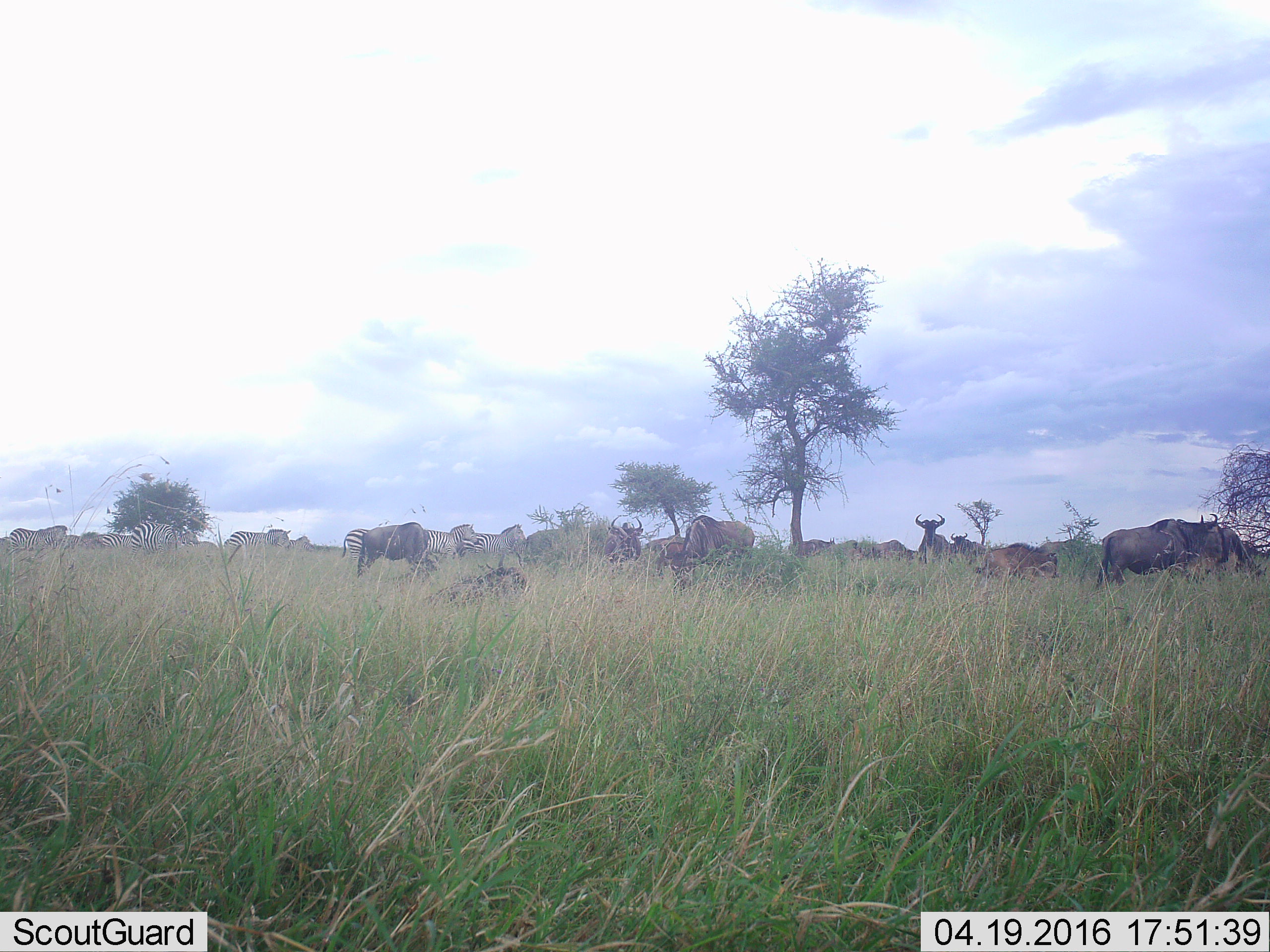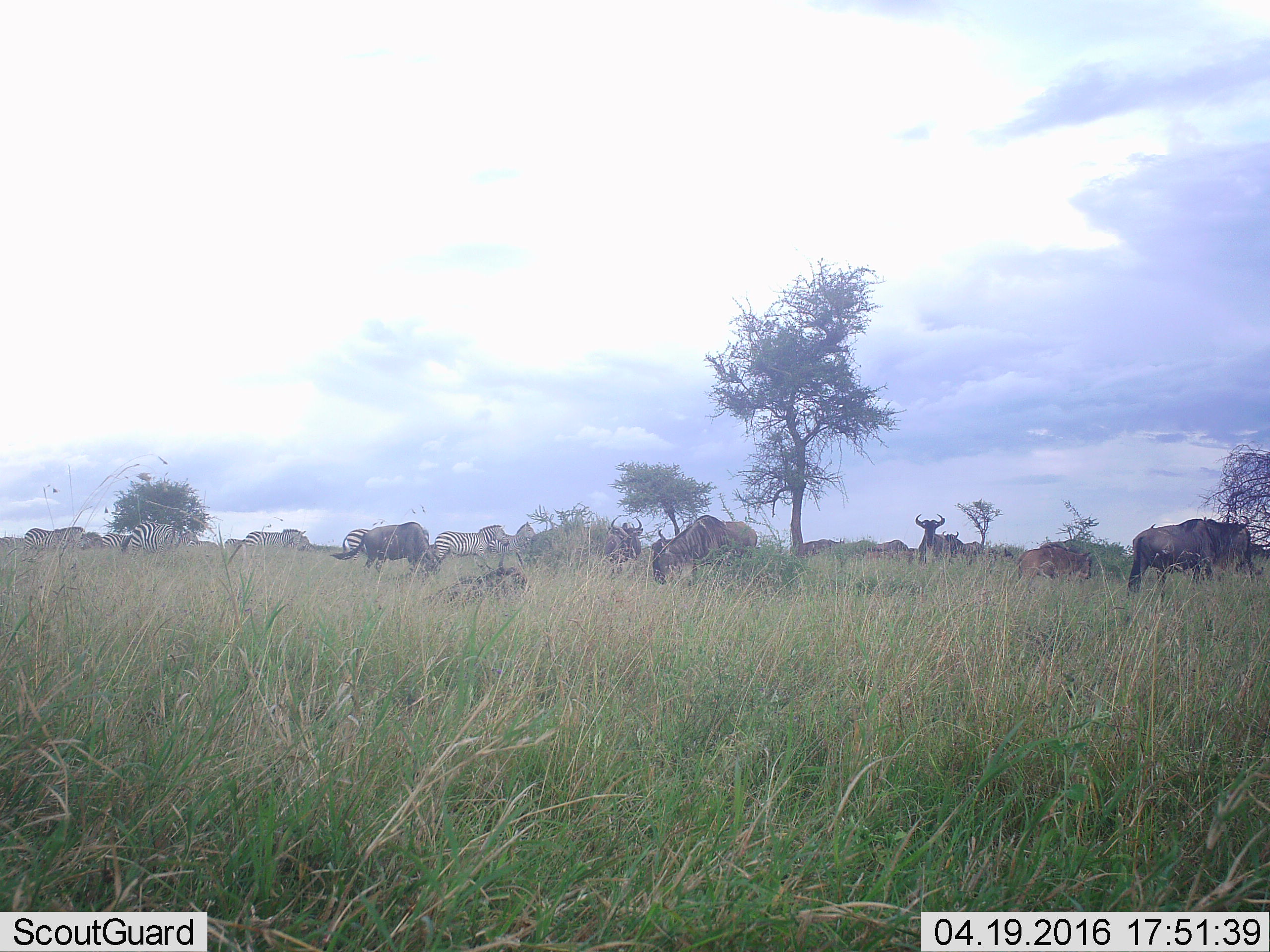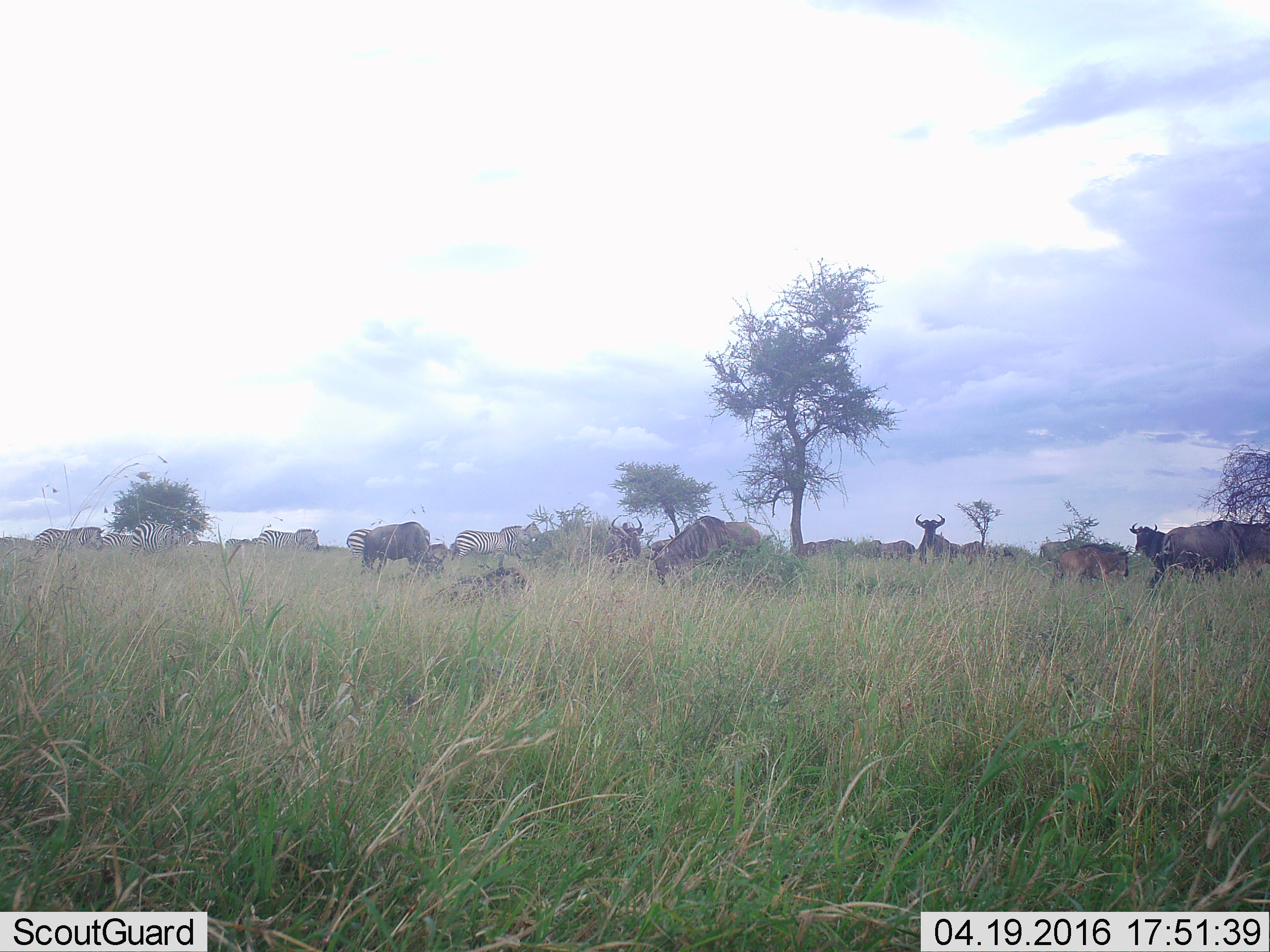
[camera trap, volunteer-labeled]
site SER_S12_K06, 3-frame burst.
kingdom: Animalia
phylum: Chordata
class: Mammalia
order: Artiodactyla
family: Bovidae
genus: Connochaetes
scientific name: Connochaetes taurinus taurinus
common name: blue wildebeest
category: wildebeestblue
Wildebeestblue (blue wildebeest) (Connochaetes taurinus taurinus), count 11-50. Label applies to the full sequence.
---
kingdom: Animalia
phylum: Chordata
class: Mammalia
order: Perissodactyla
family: Equidae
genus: Equus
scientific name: Equus quagga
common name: plains zebra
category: zebraplains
Zebraplains (plains zebra) (Equus quagga), count 9. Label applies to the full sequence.